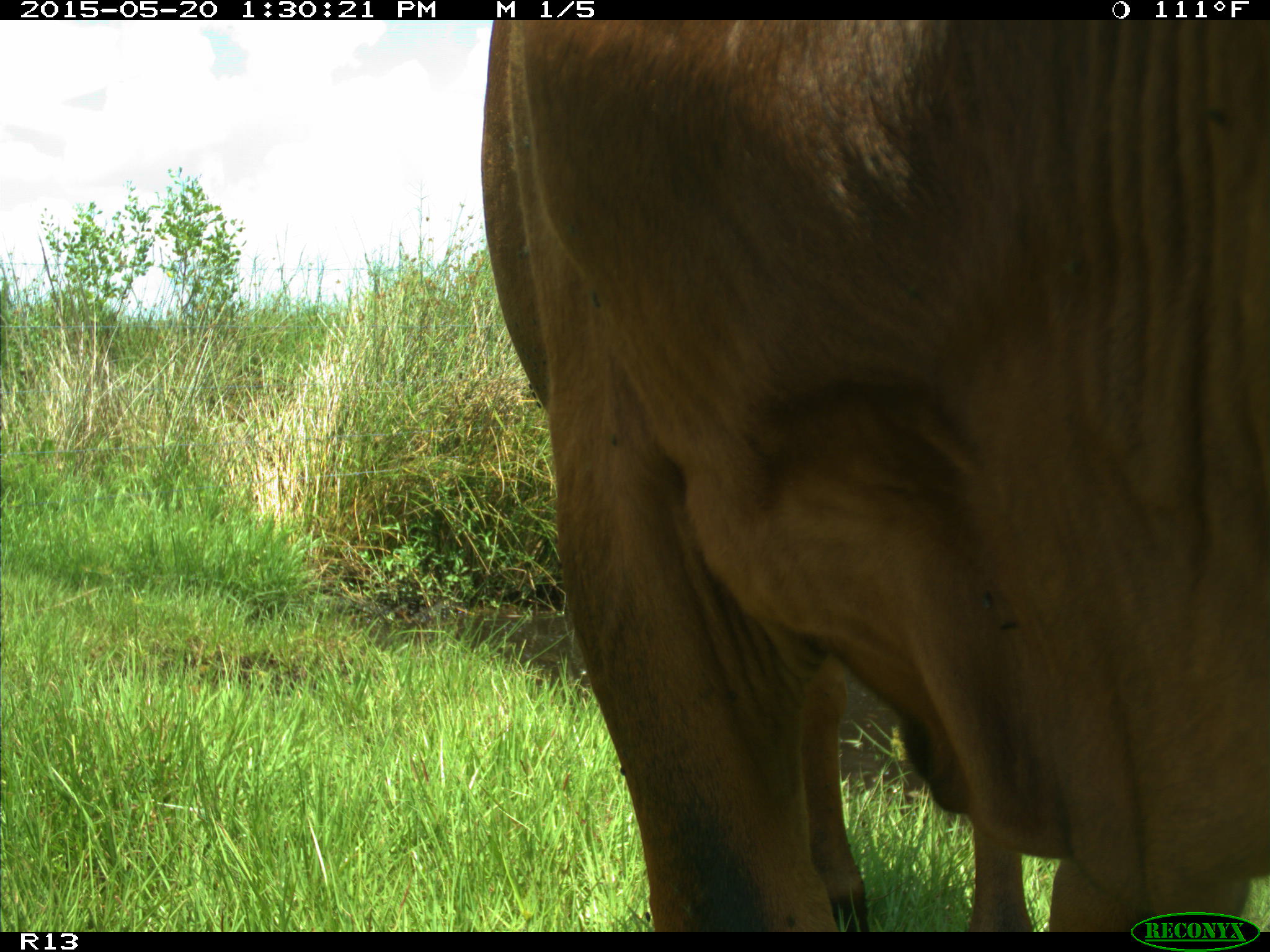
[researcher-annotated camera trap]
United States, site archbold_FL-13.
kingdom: Animalia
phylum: Chordata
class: Mammalia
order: Artiodactyla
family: Bovidae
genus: Bos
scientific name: Bos taurus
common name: domestic cow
Bos taurus (domestic cow).